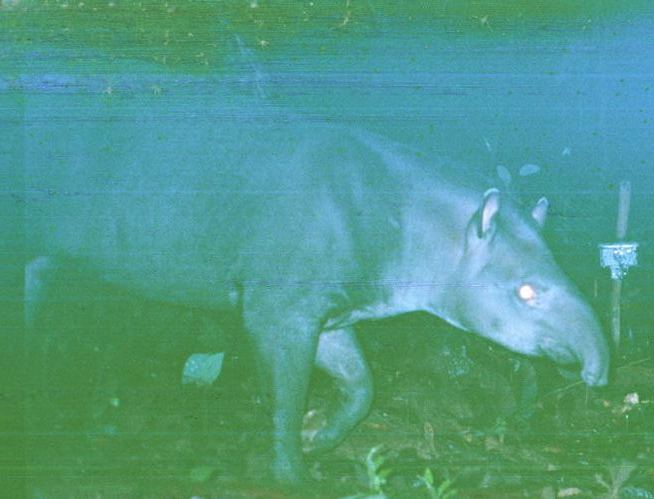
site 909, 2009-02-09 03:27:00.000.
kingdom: Animalia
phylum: Chordata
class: Mammalia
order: Perissodactyla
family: Tapiridae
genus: Tapirus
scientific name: Tapirus terrestris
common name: south american tapir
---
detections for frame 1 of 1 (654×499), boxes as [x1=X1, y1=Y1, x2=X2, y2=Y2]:
tapirus terrestris: [x1=1, y1=38, x2=611, y2=490]